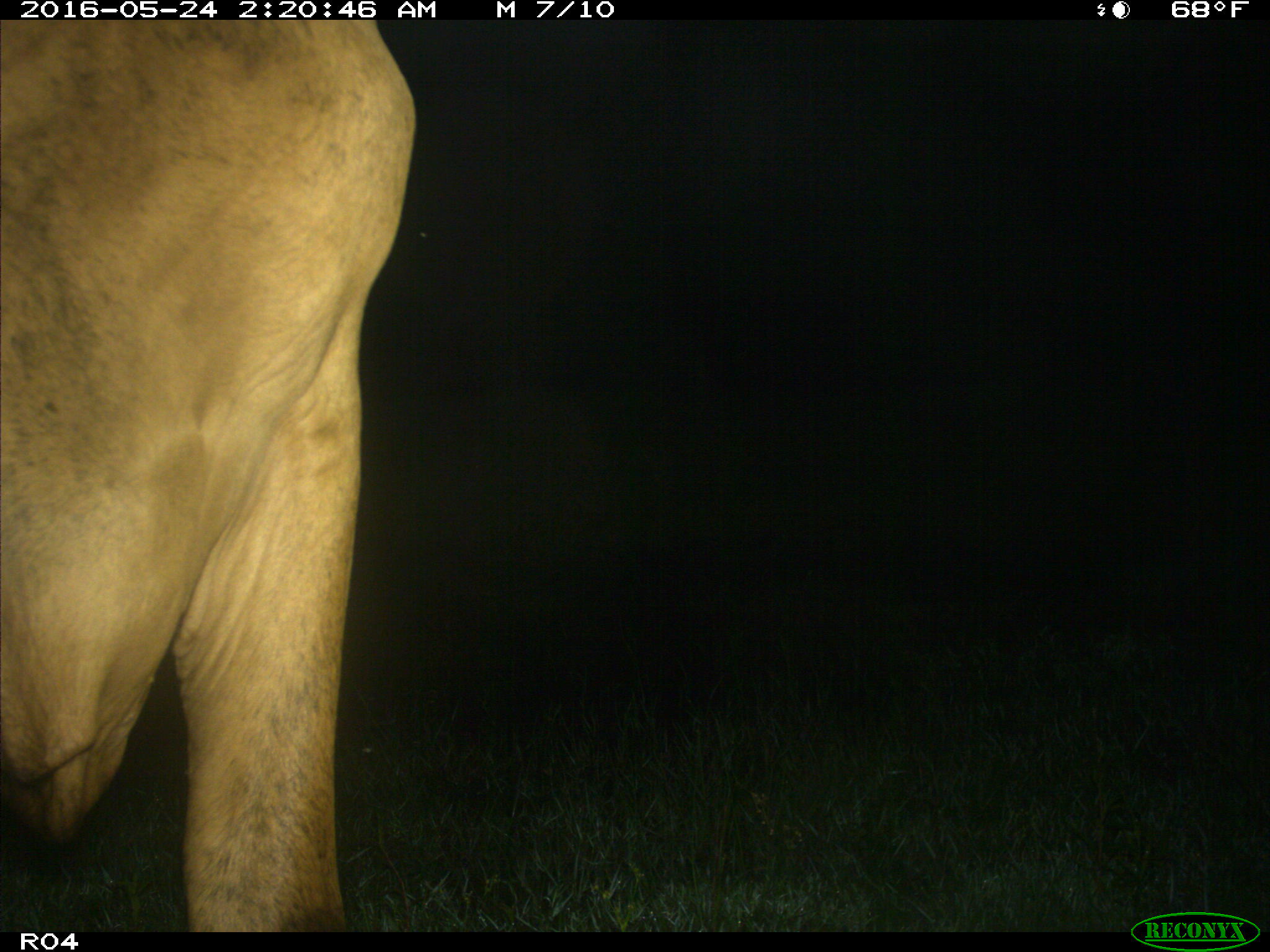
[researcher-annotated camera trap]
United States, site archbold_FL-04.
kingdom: Animalia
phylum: Chordata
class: Mammalia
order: Artiodactyla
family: Bovidae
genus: Bos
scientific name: Bos taurus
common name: domestic cow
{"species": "Bos taurus (domestic cow)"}